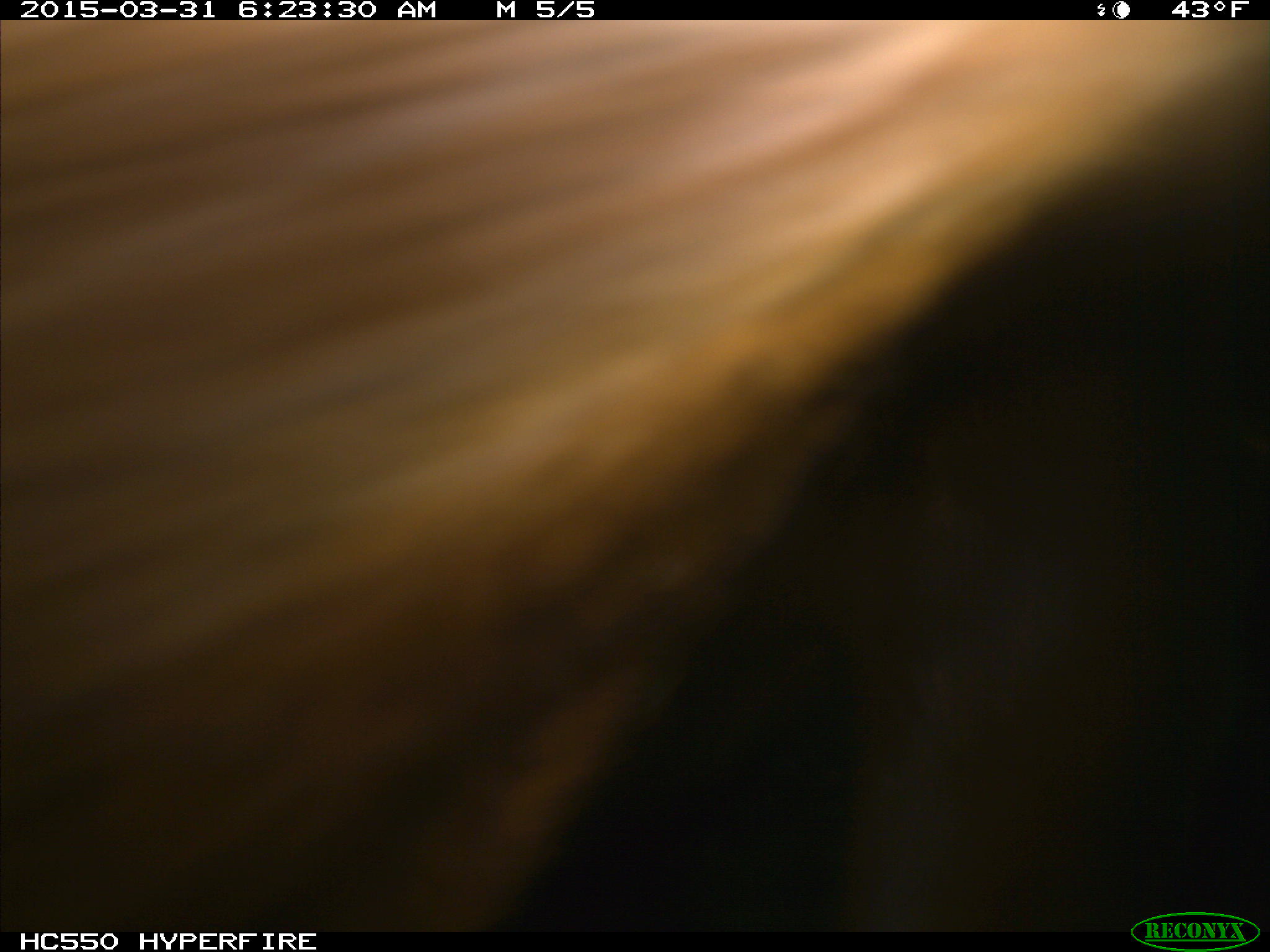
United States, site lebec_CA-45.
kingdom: Animalia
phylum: Chordata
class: Mammalia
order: Artiodactyla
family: Bovidae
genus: Bos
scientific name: Bos taurus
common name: domestic cow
Bos taurus (domestic cow).